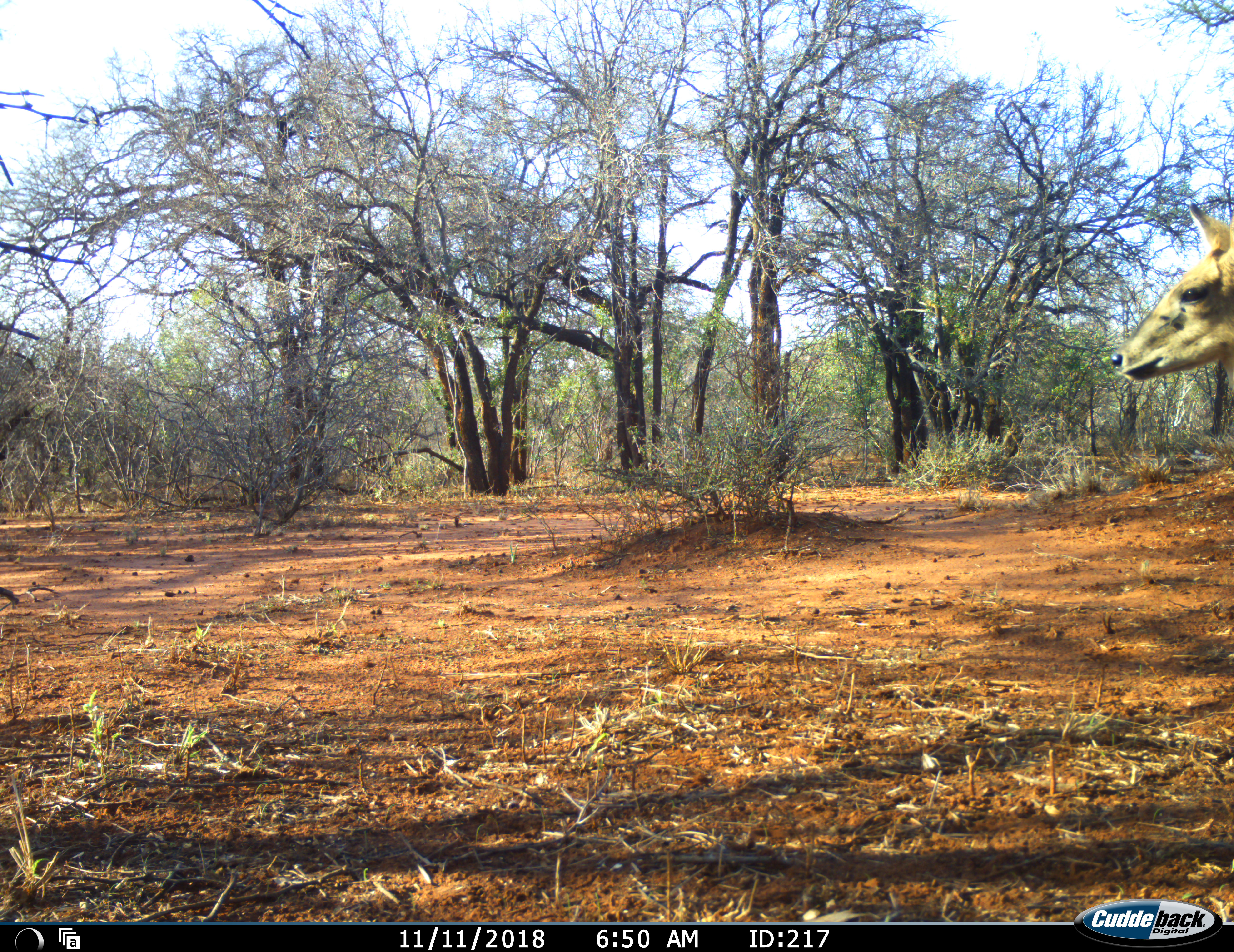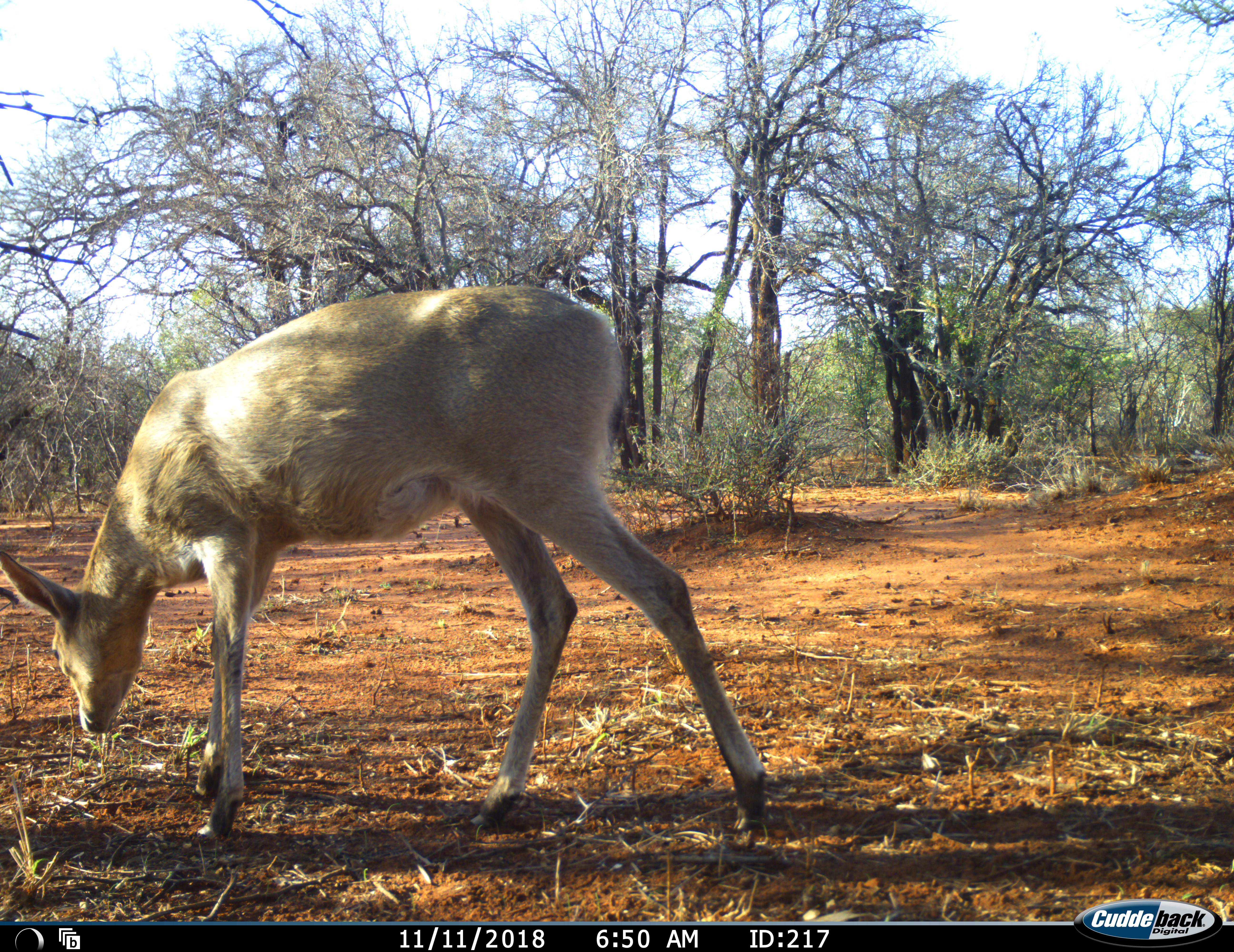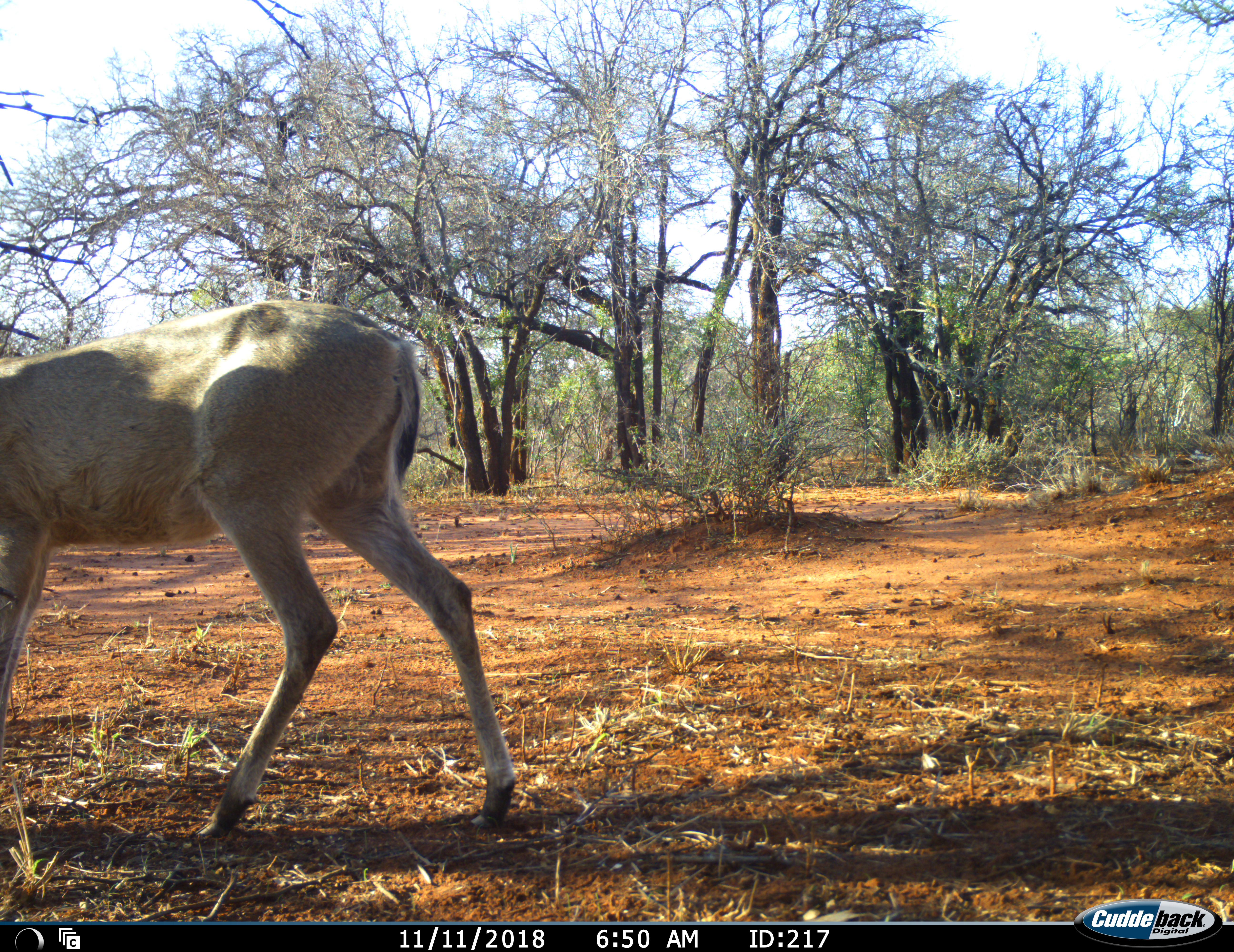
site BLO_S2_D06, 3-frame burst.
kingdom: Animalia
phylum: Chordata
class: Mammalia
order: Artiodactyla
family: Bovidae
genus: Redunca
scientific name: Redunca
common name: reedbuck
Reedbuck (Redunca), count 1. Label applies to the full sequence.